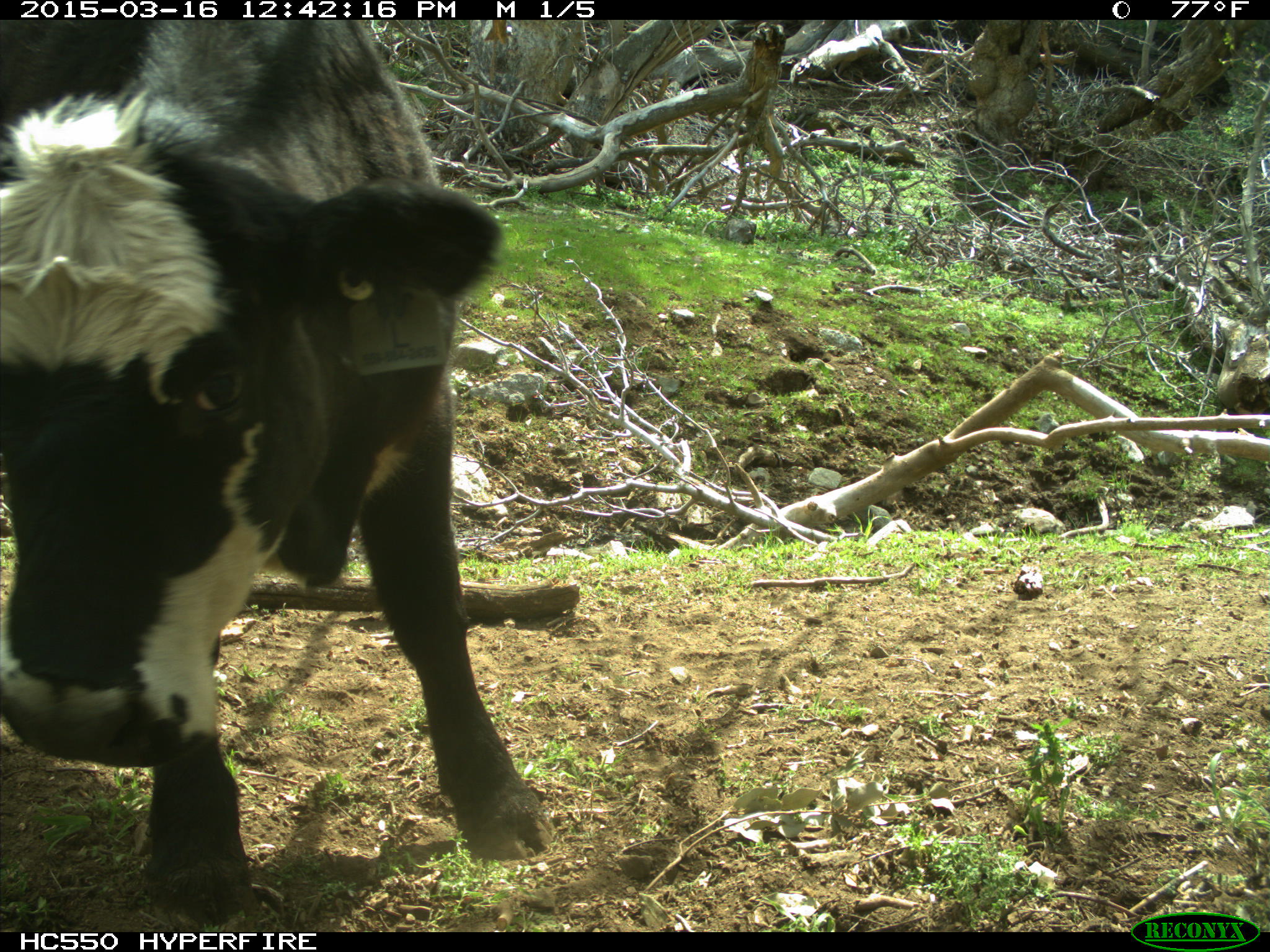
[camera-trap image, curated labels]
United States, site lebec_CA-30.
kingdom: Animalia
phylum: Chordata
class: Mammalia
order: Artiodactyla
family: Bovidae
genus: Bos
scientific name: Bos taurus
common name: domestic cow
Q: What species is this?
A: Bos taurus (domestic cow).